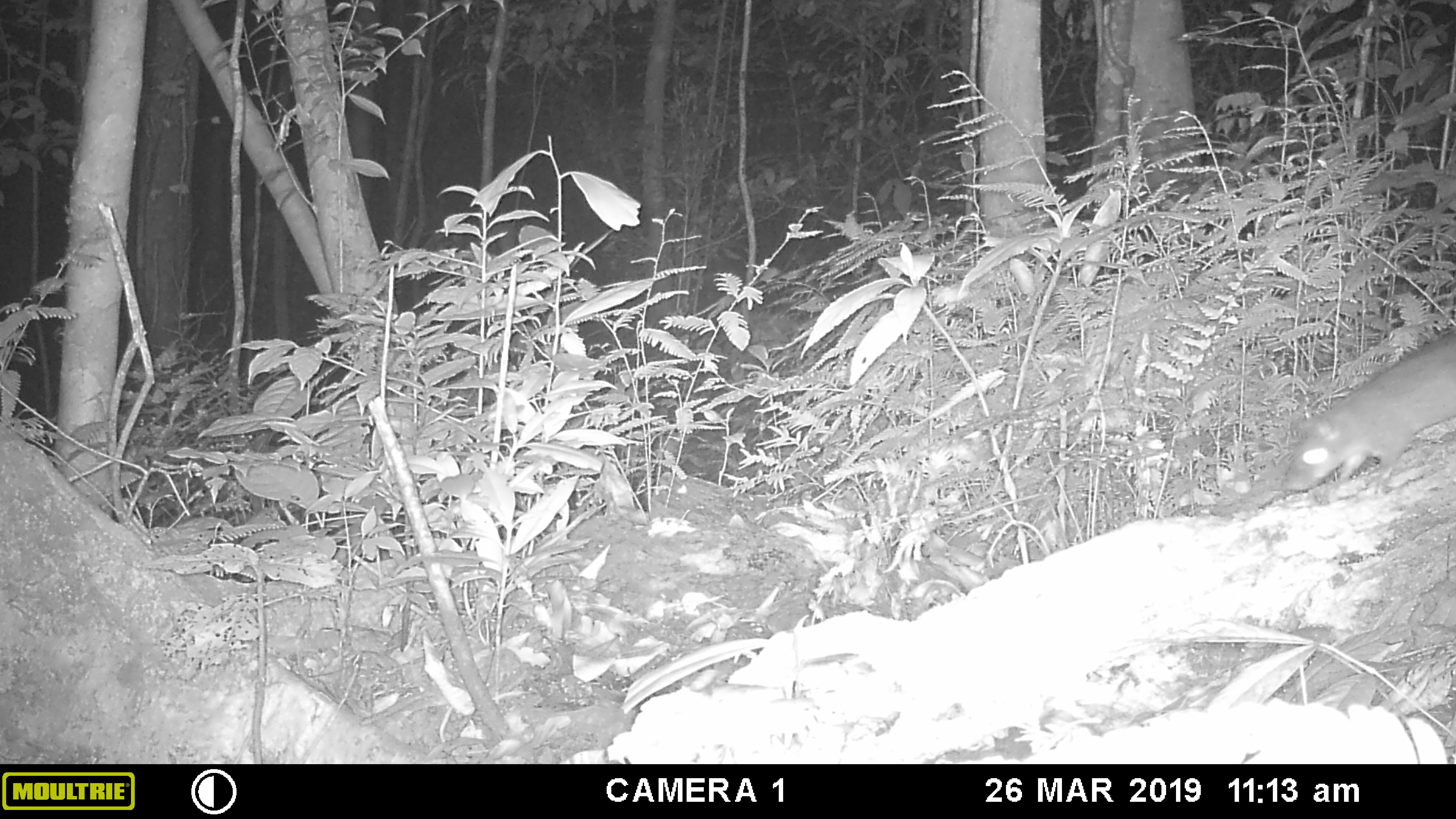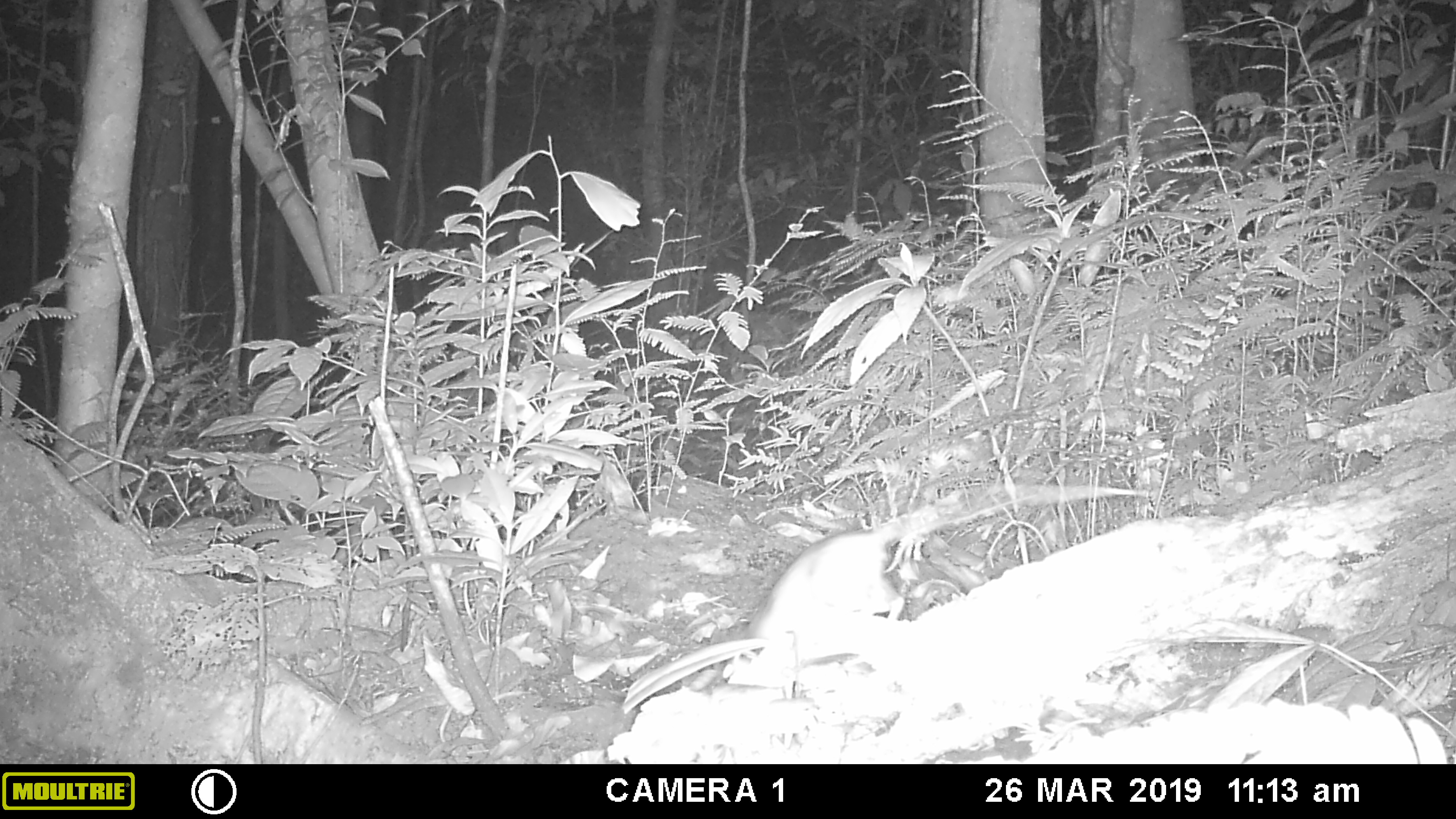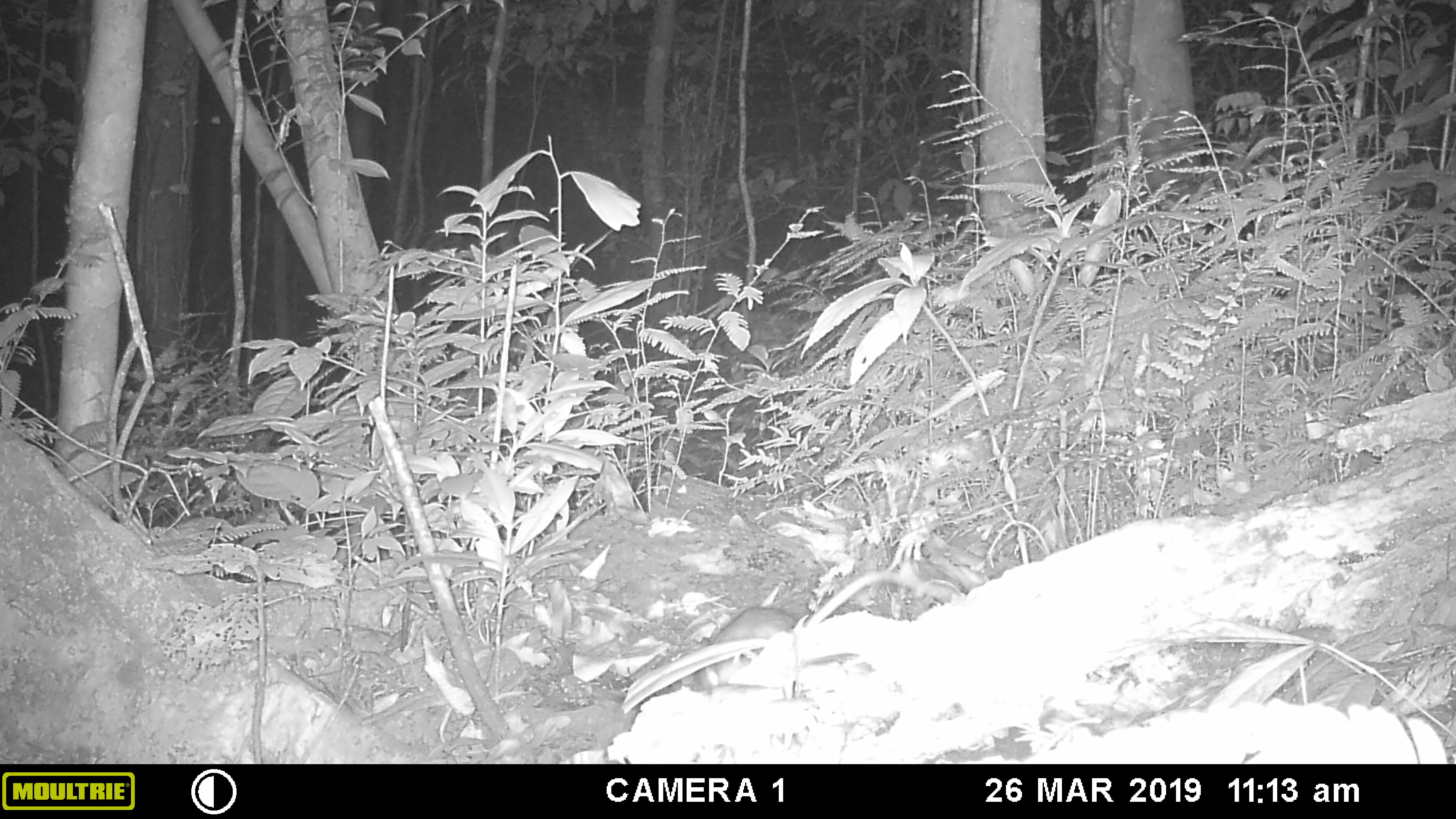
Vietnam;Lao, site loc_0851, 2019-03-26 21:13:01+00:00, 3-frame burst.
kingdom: Animalia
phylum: Chordata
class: Mammalia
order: Rodentia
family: Muridae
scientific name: Muridae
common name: old-world mice and rats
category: unidentified murid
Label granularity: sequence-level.